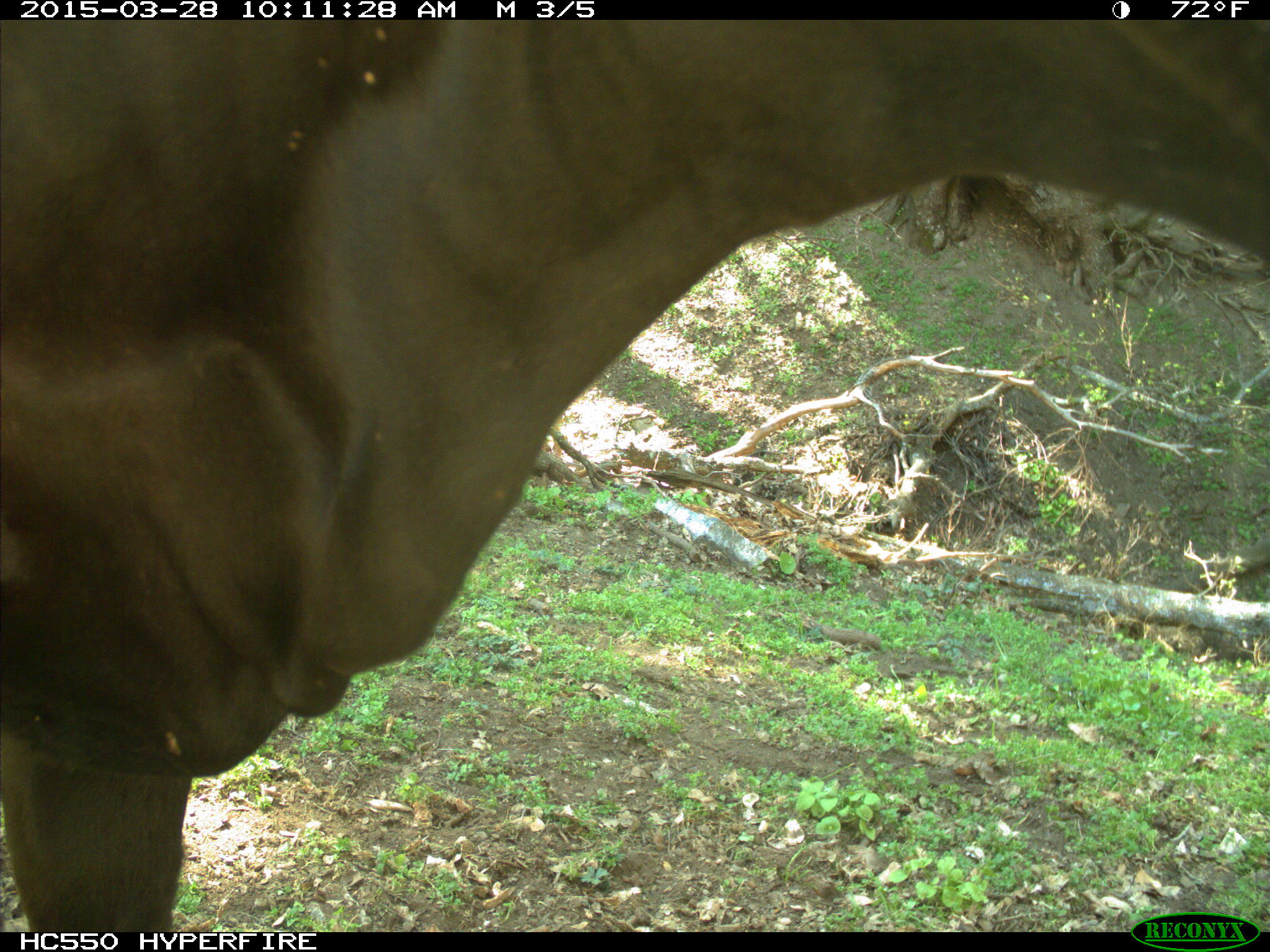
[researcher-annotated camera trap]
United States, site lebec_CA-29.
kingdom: Animalia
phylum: Chordata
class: Mammalia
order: Artiodactyla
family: Bovidae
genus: Bos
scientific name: Bos taurus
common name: domestic cow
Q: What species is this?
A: Bos taurus (domestic cow).